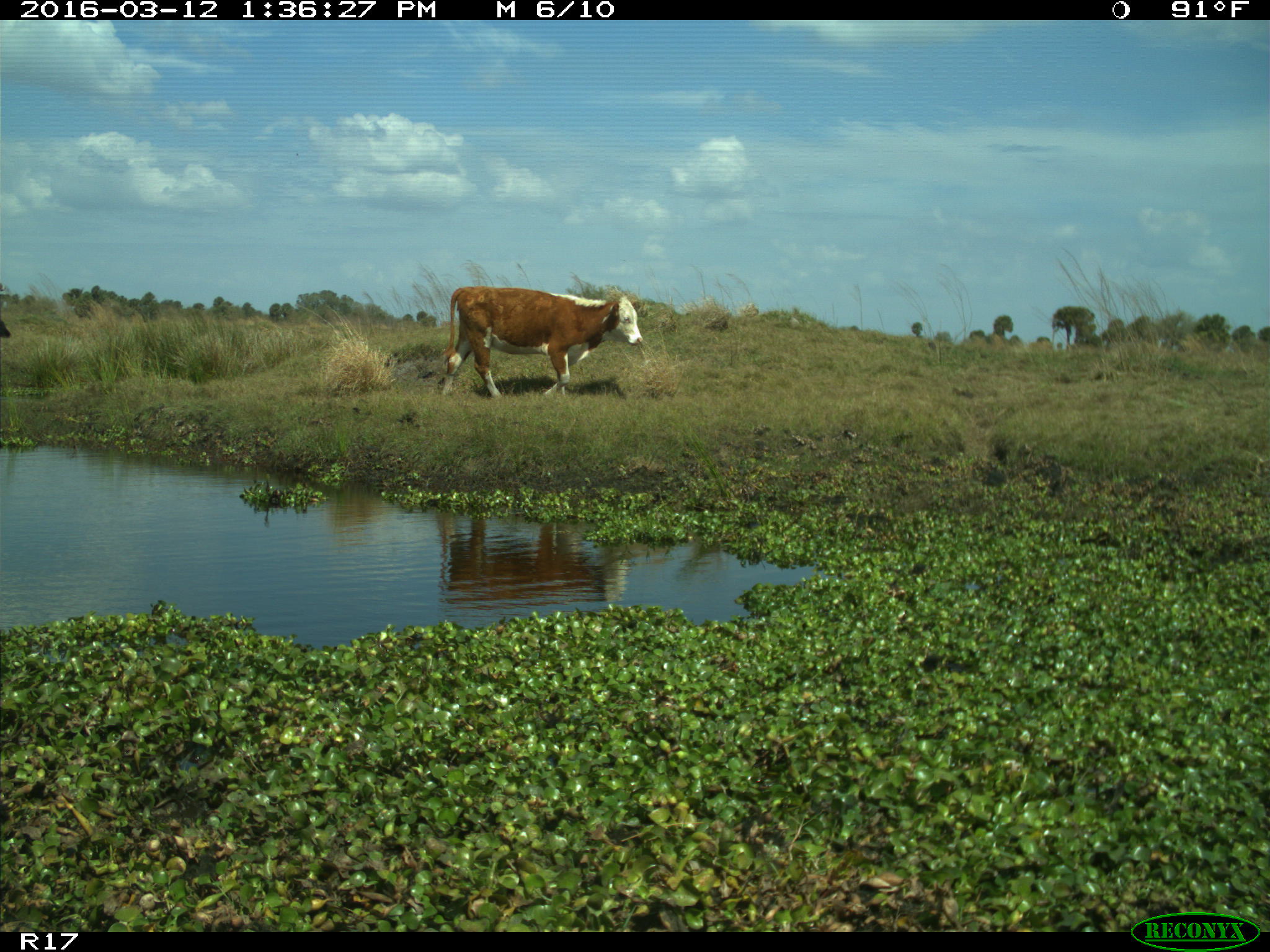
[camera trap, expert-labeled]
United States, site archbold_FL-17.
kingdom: Animalia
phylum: Chordata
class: Mammalia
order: Artiodactyla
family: Bovidae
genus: Bos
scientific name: Bos taurus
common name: domestic cow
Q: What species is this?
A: Bos taurus (domestic cow).